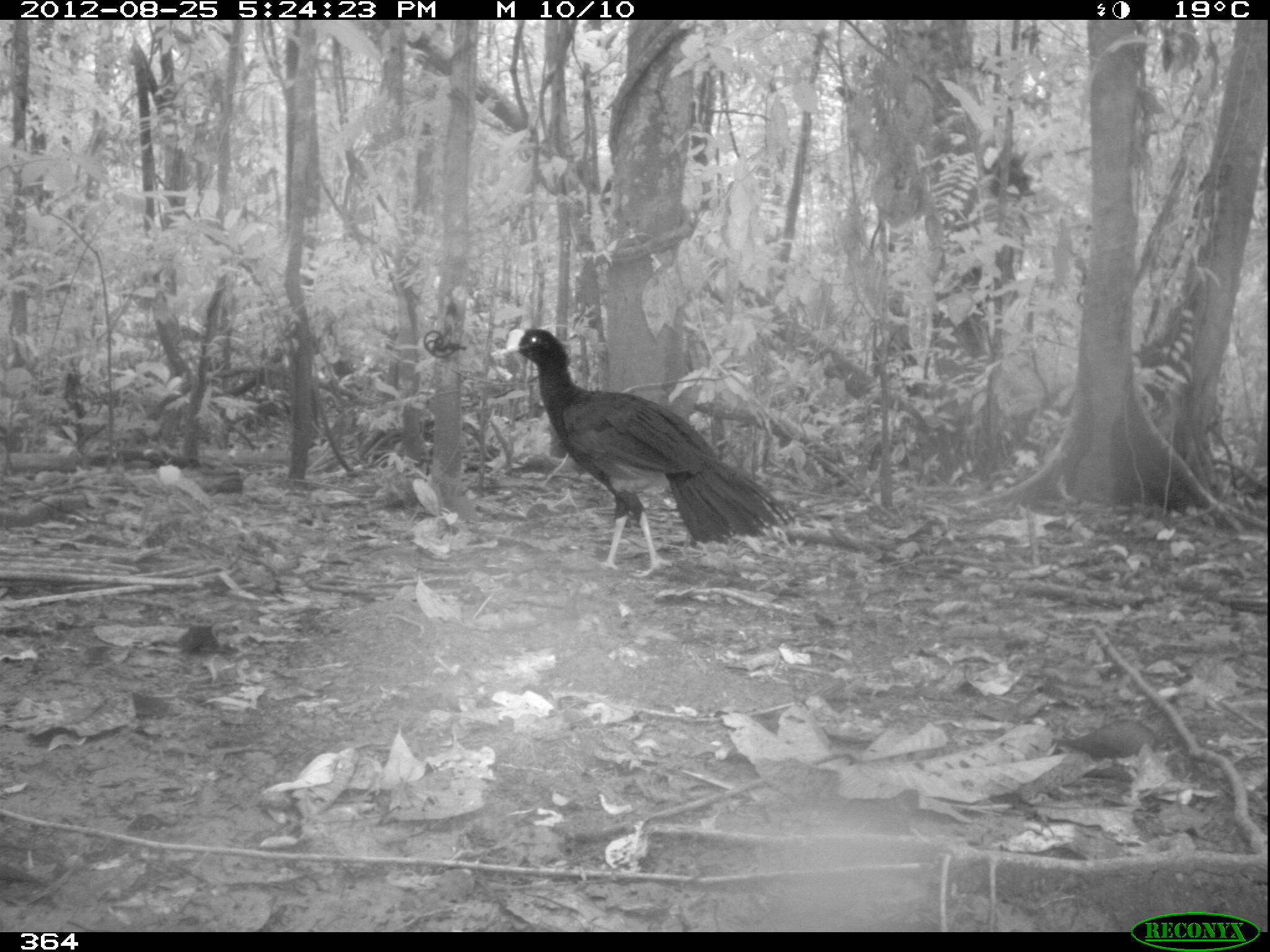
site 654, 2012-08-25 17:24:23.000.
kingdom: Animalia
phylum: Chordata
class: Aves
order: Galliformes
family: Cracidae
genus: Mitu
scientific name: Mitu tuberosum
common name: razor-billed curassow